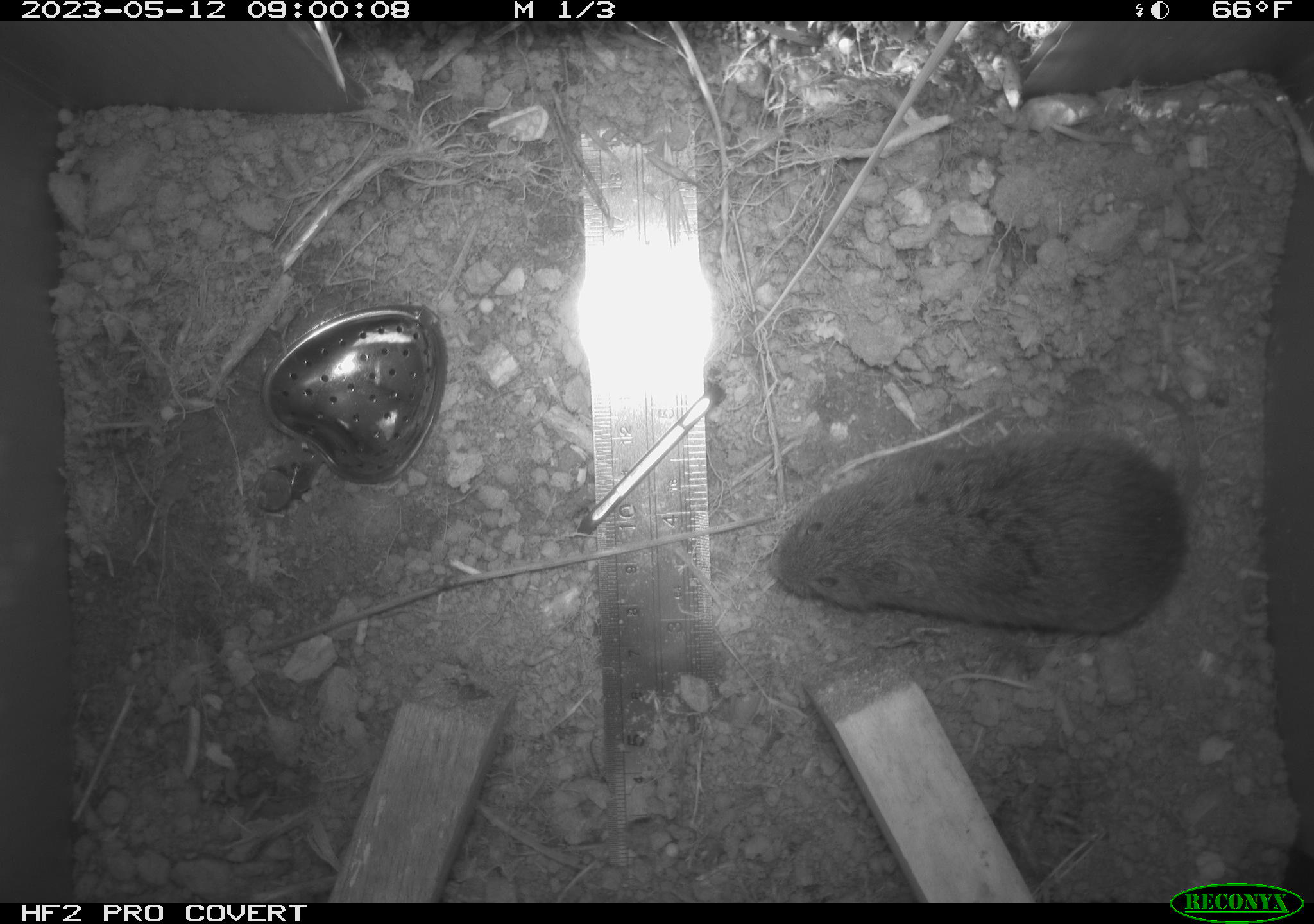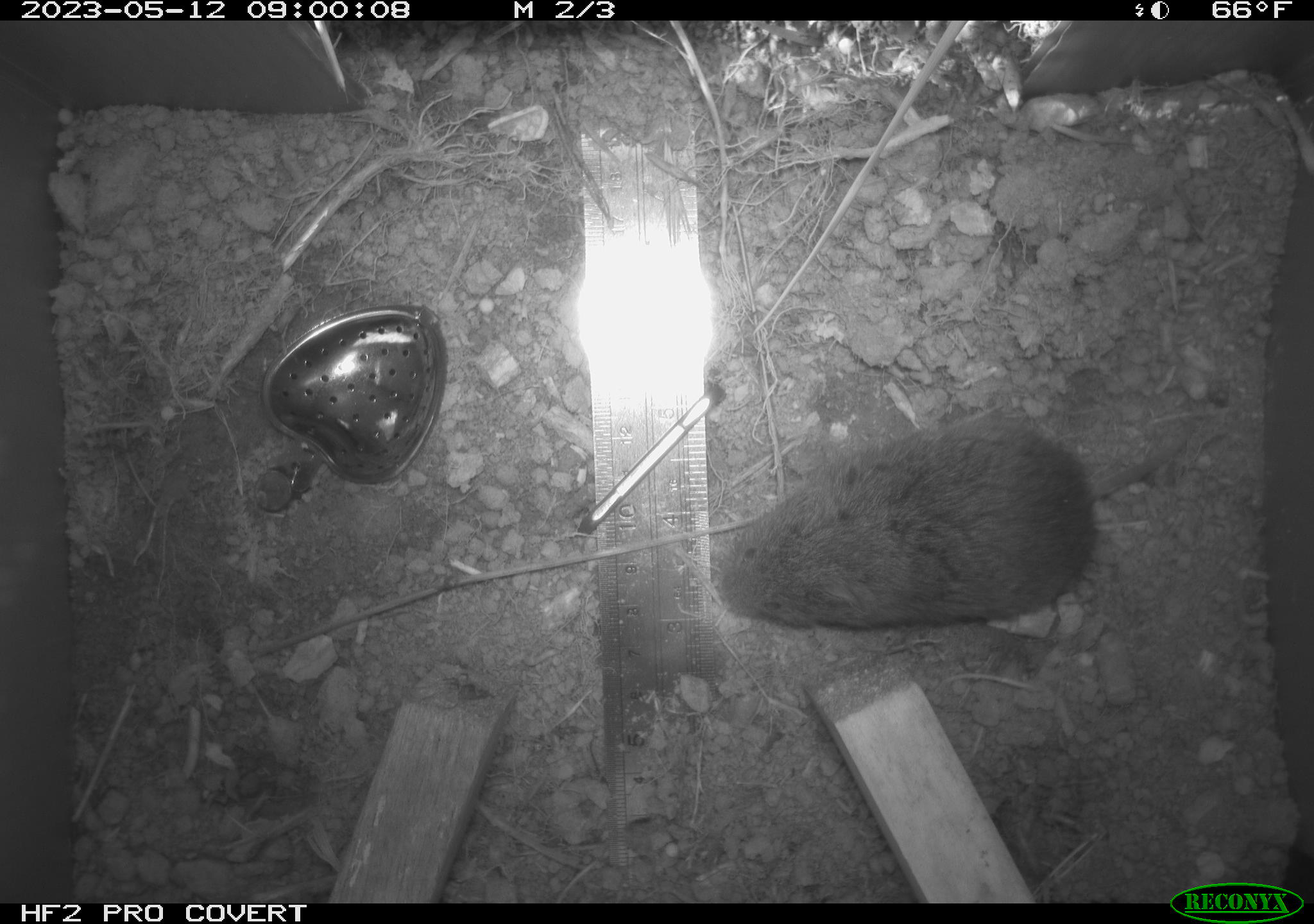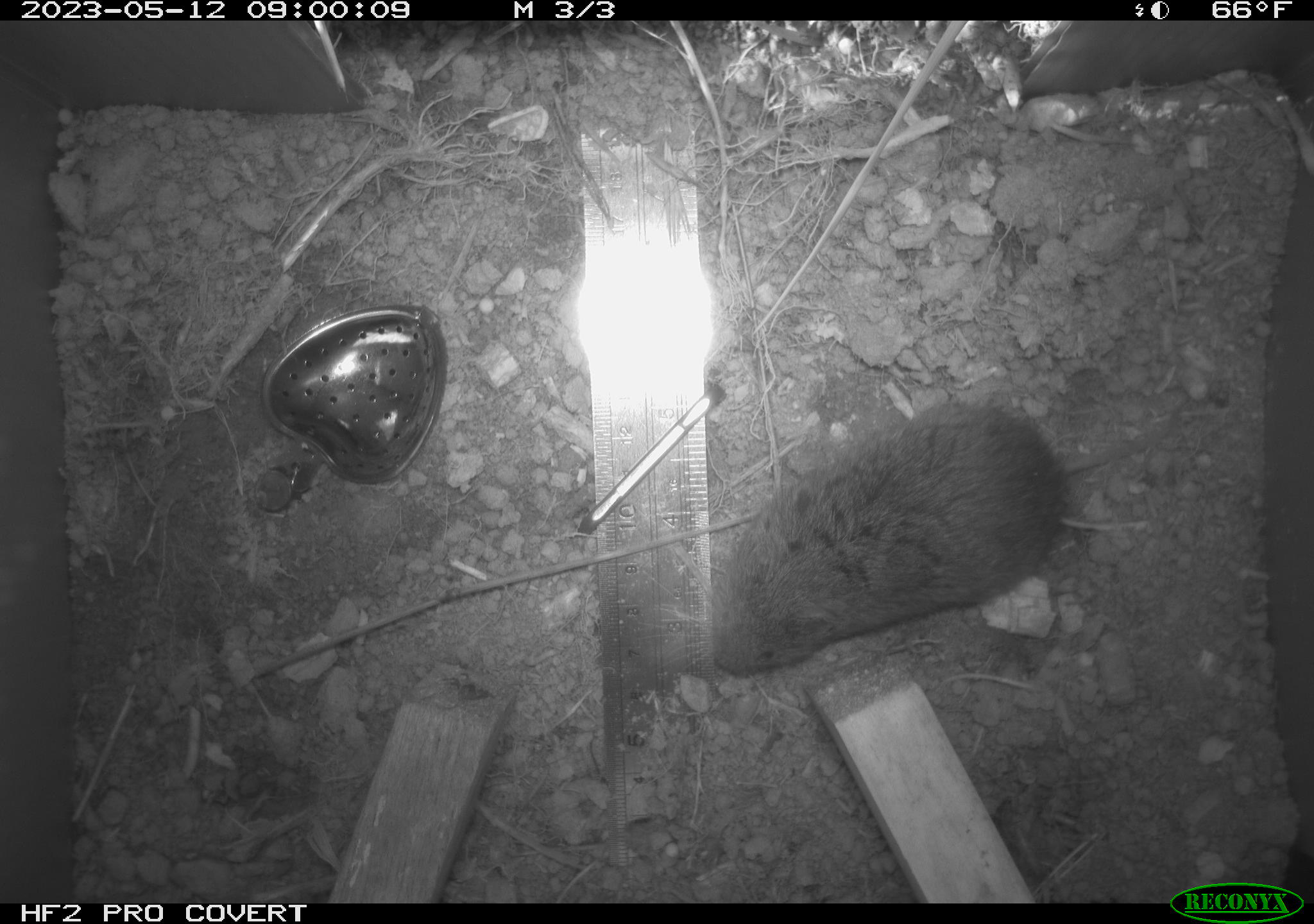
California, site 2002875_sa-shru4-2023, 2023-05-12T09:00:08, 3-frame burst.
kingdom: Animalia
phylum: Chordata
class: Mammalia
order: Rodentia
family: Cricetidae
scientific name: Arvicolinae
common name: voles, lemmings, and muskrats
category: arvicolinae subfamily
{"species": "arvicolinae subfamily (voles, lemmings, and muskrats) (Arvicolinae)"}